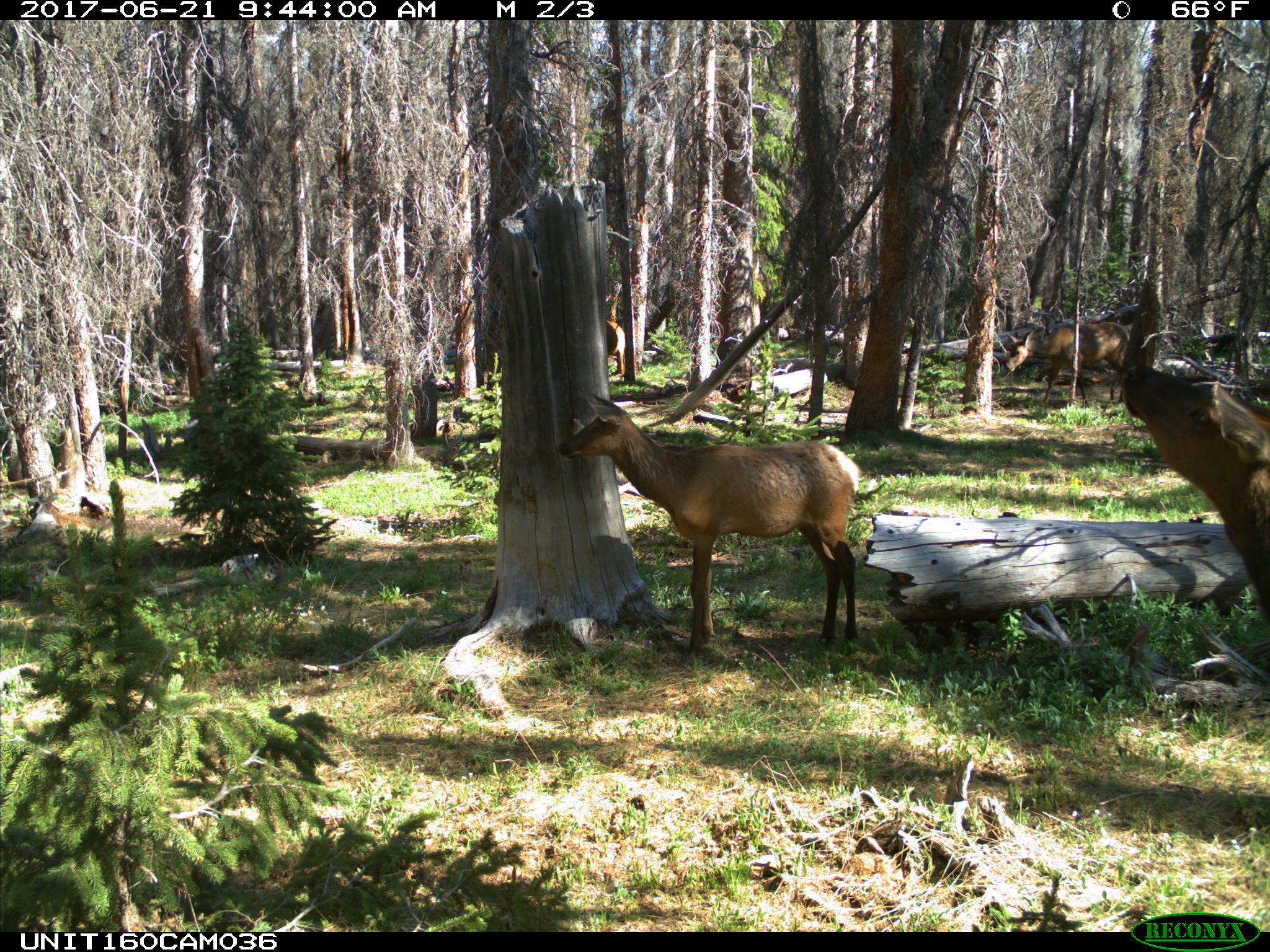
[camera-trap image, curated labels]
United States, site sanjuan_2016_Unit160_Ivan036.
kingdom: Animalia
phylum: Chordata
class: Mammalia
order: Artiodactyla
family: Cervidae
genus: Cervus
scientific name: Cervus elaphus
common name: red deer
Cervus elaphus (red deer).